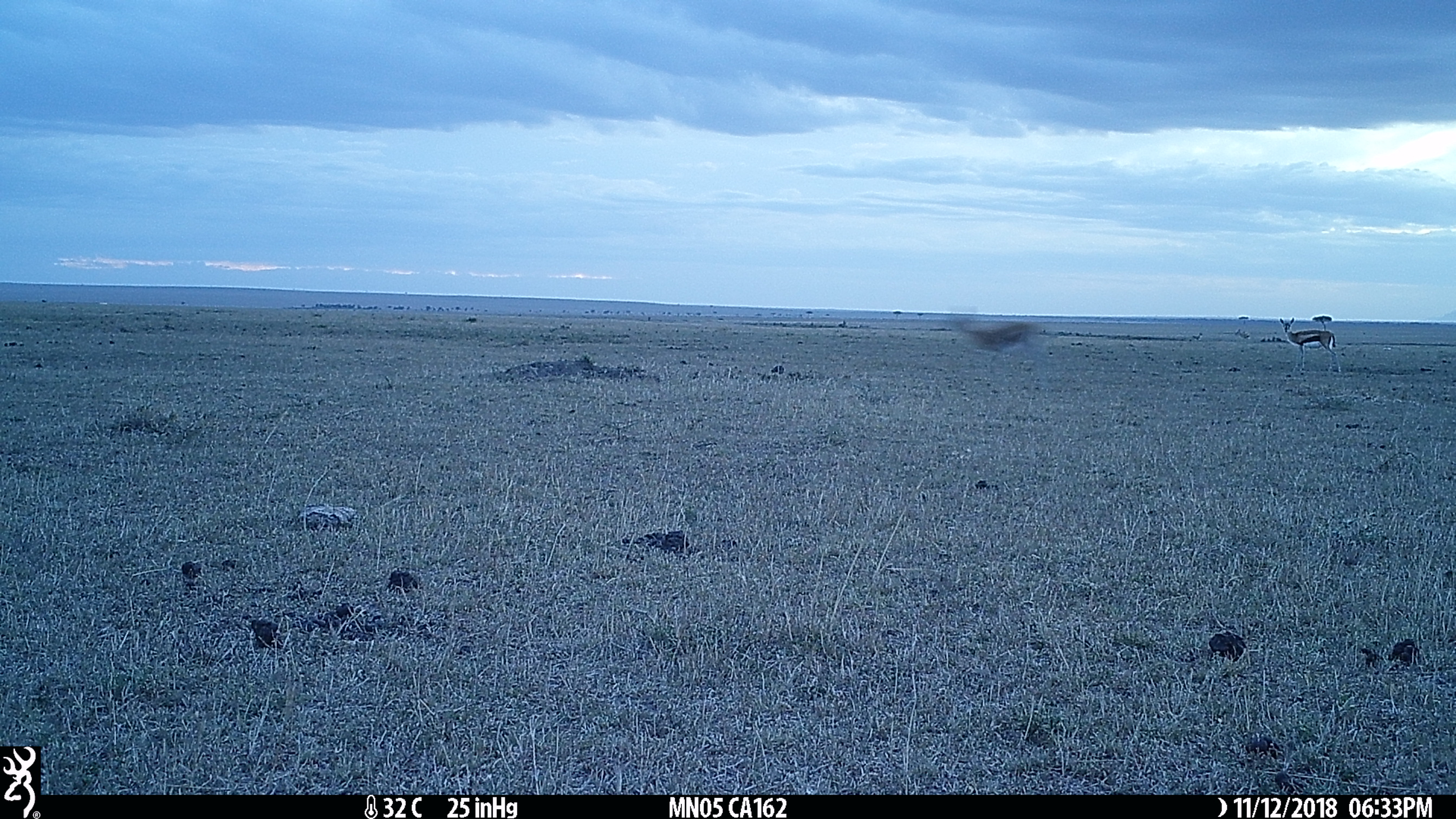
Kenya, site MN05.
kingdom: Animalia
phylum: Chordata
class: Mammalia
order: Artiodactyla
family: Bovidae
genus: Eudorcas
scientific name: Eudorcas thomsonii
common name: thomon's gazelle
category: gazelle thomsons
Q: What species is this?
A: Gazelle thomsons (thomon's gazelle) (Eudorcas thomsonii).